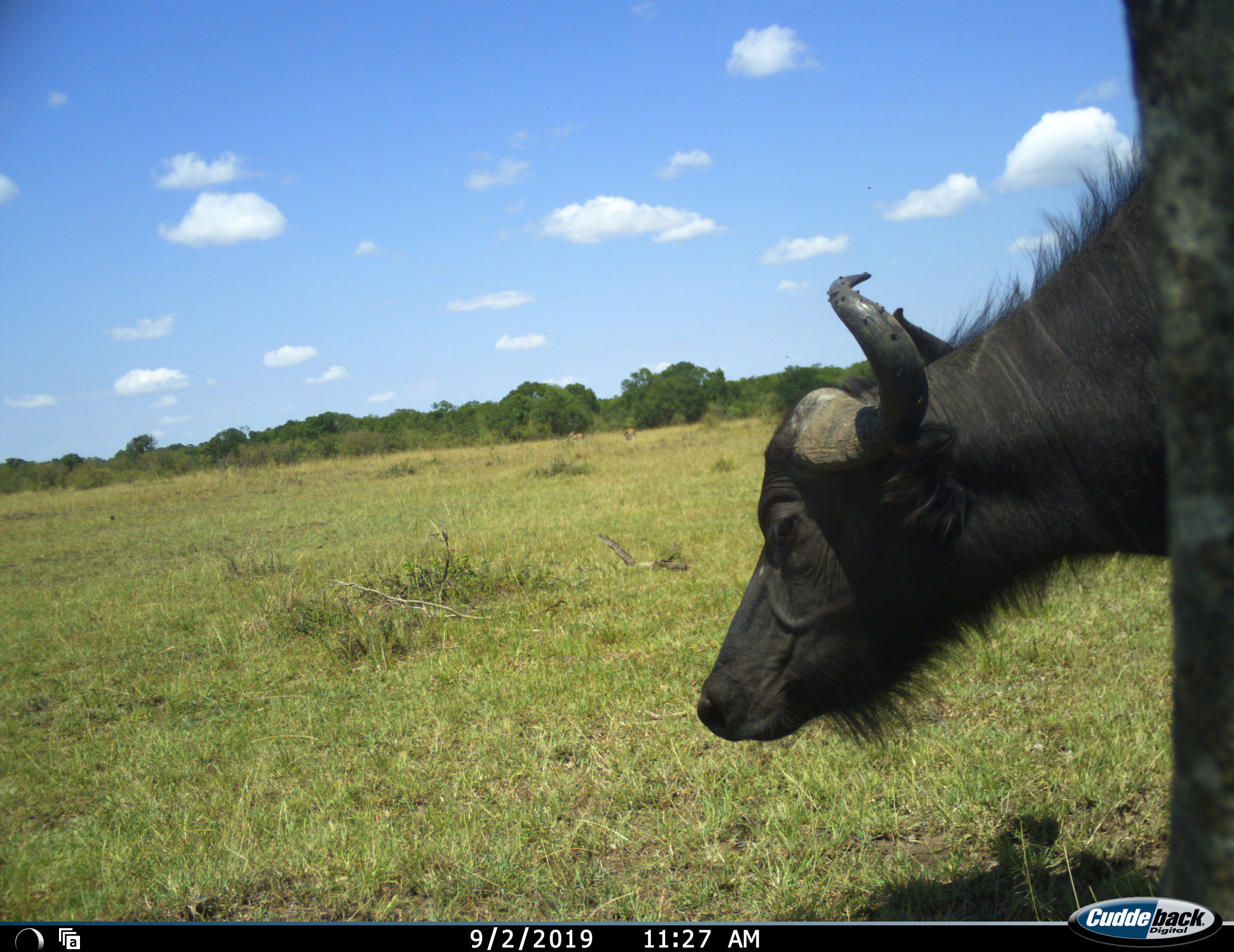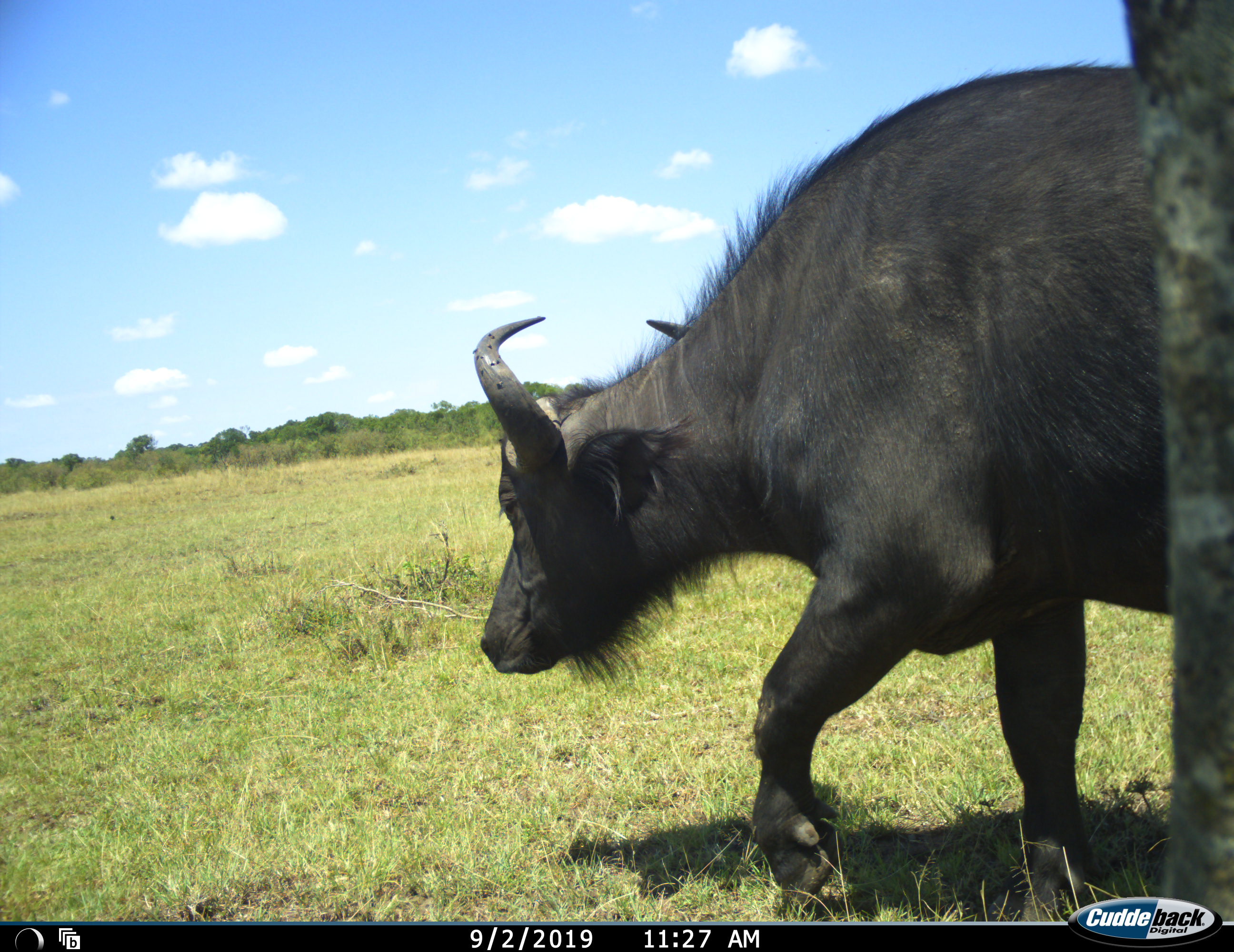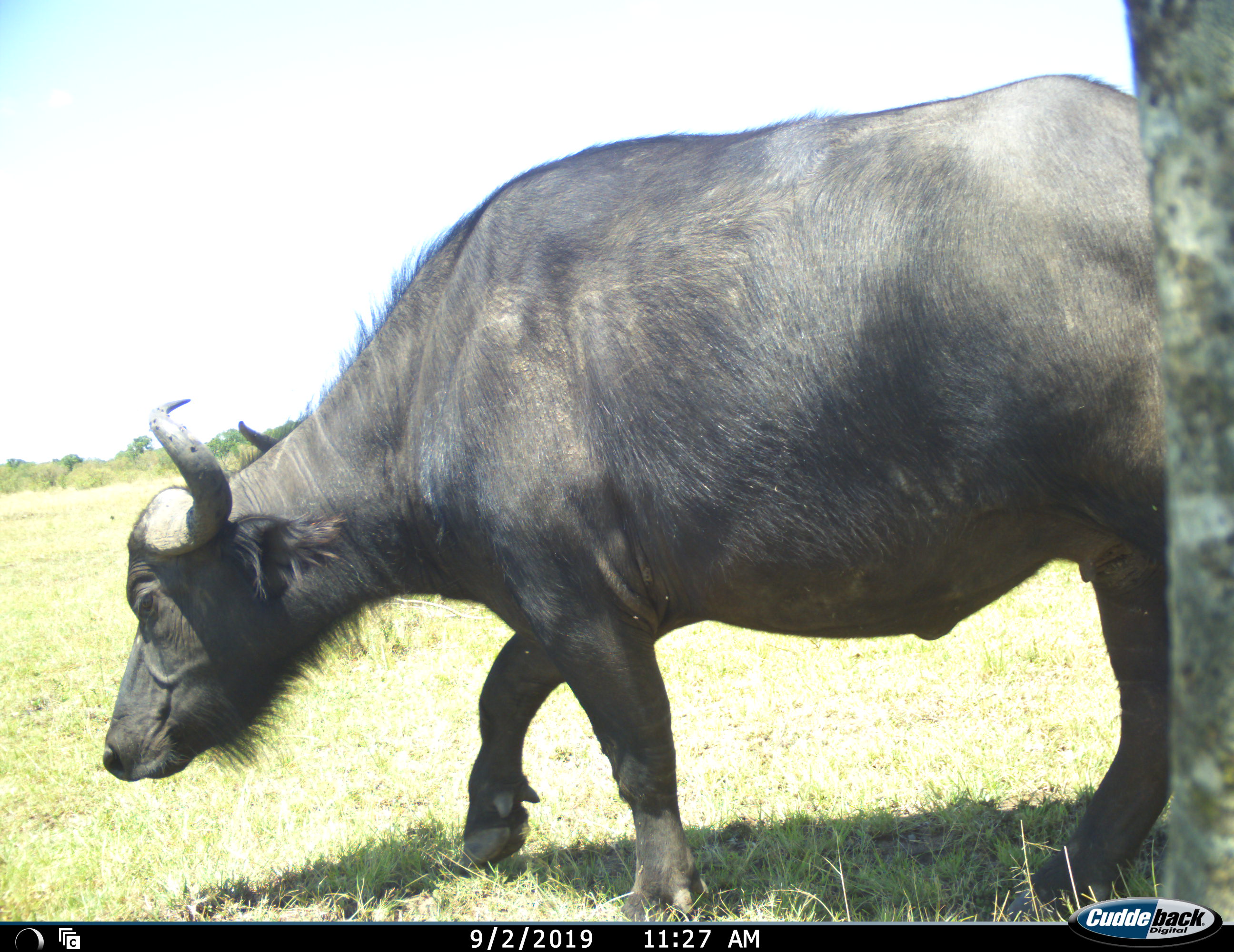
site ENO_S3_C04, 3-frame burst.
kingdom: Animalia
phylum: Chordata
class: Mammalia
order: Artiodactyla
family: Bovidae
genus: Syncerus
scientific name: Syncerus caffer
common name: african buffalo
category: buffalo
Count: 1.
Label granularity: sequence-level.